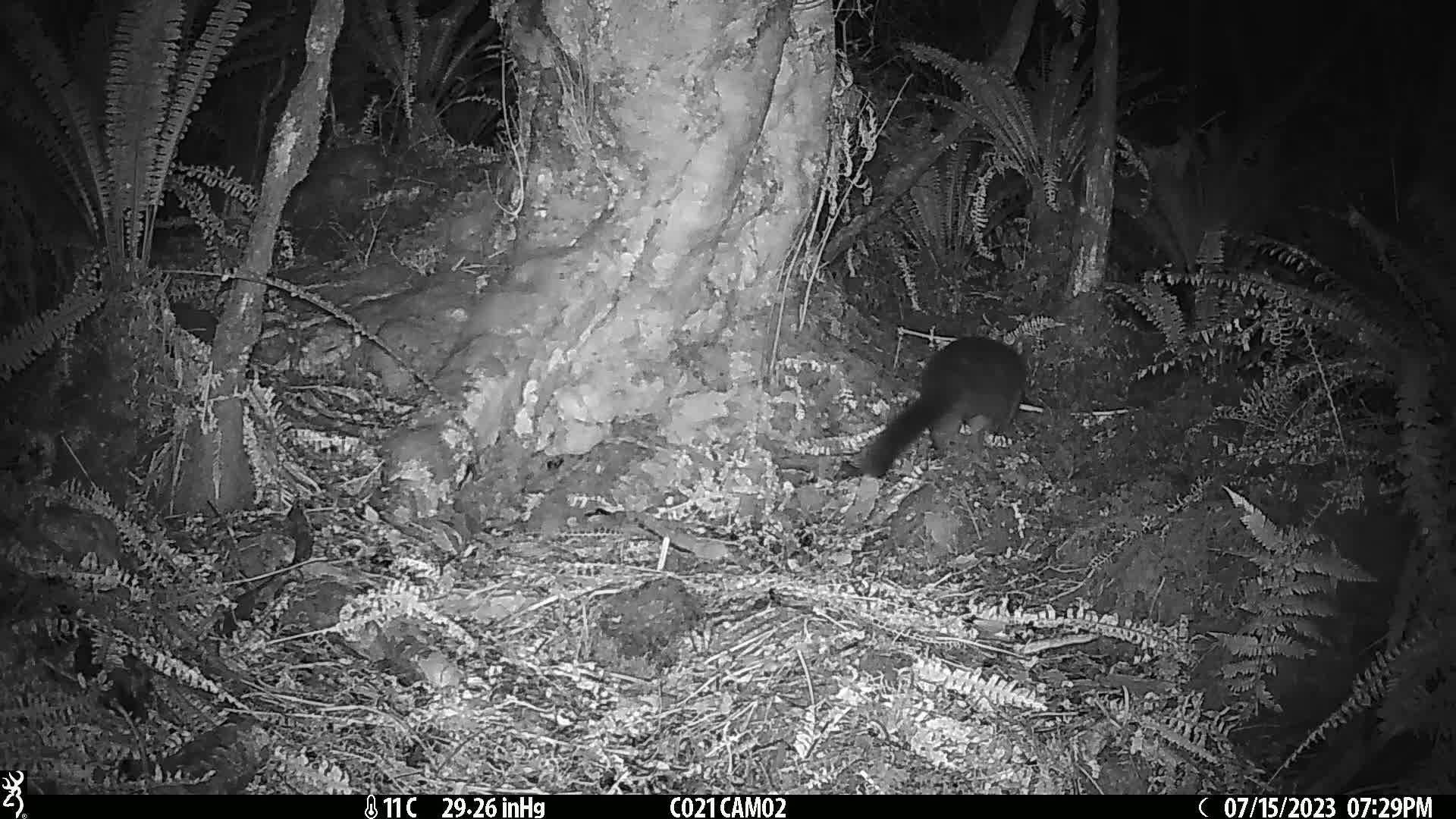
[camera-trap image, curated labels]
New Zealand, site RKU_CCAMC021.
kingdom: Animalia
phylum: Chordata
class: Mammalia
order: Diprotodontia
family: Phalangeridae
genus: Trichosurus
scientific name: Trichosurus vulpecula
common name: common brushtail possum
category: possum